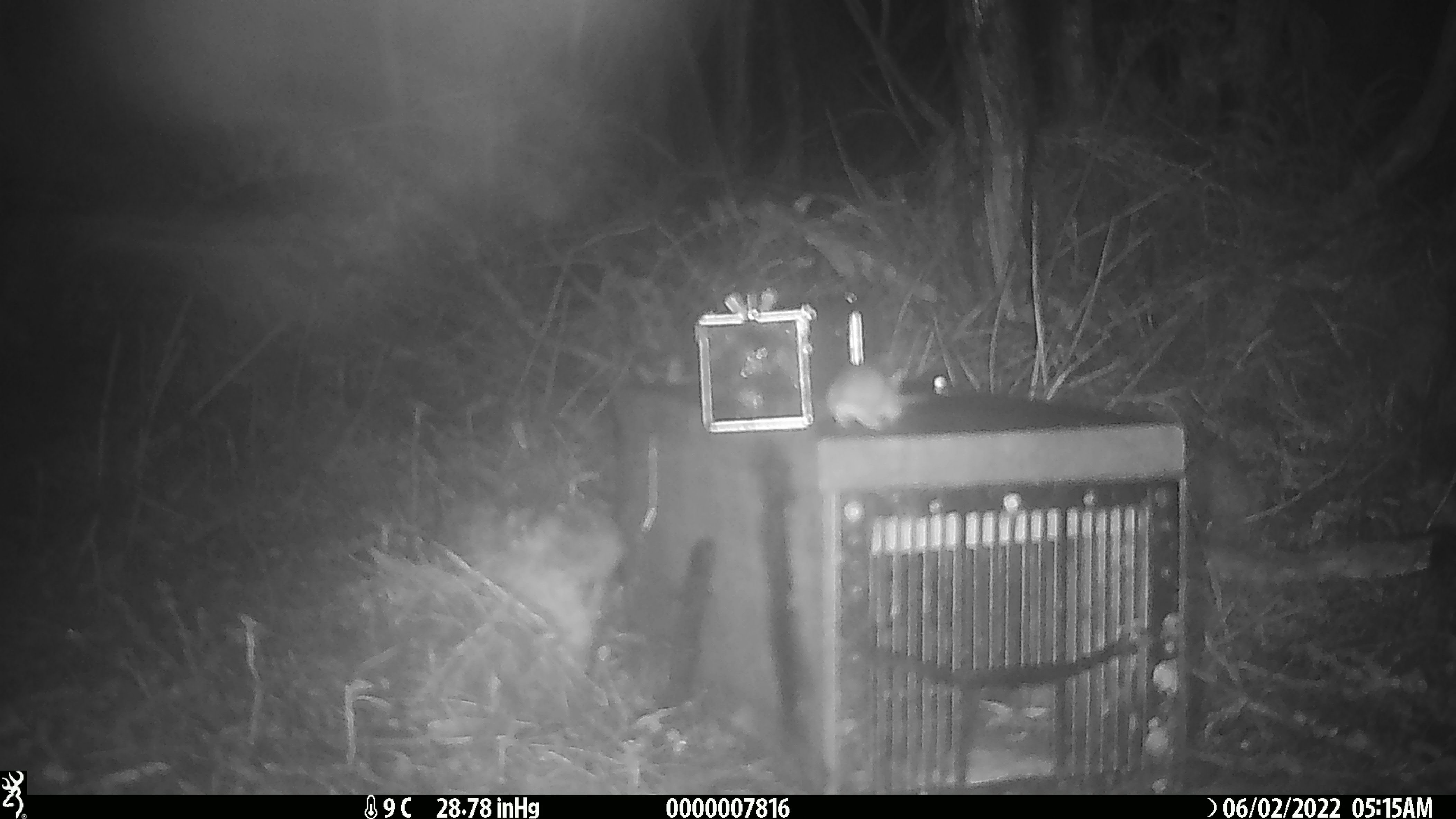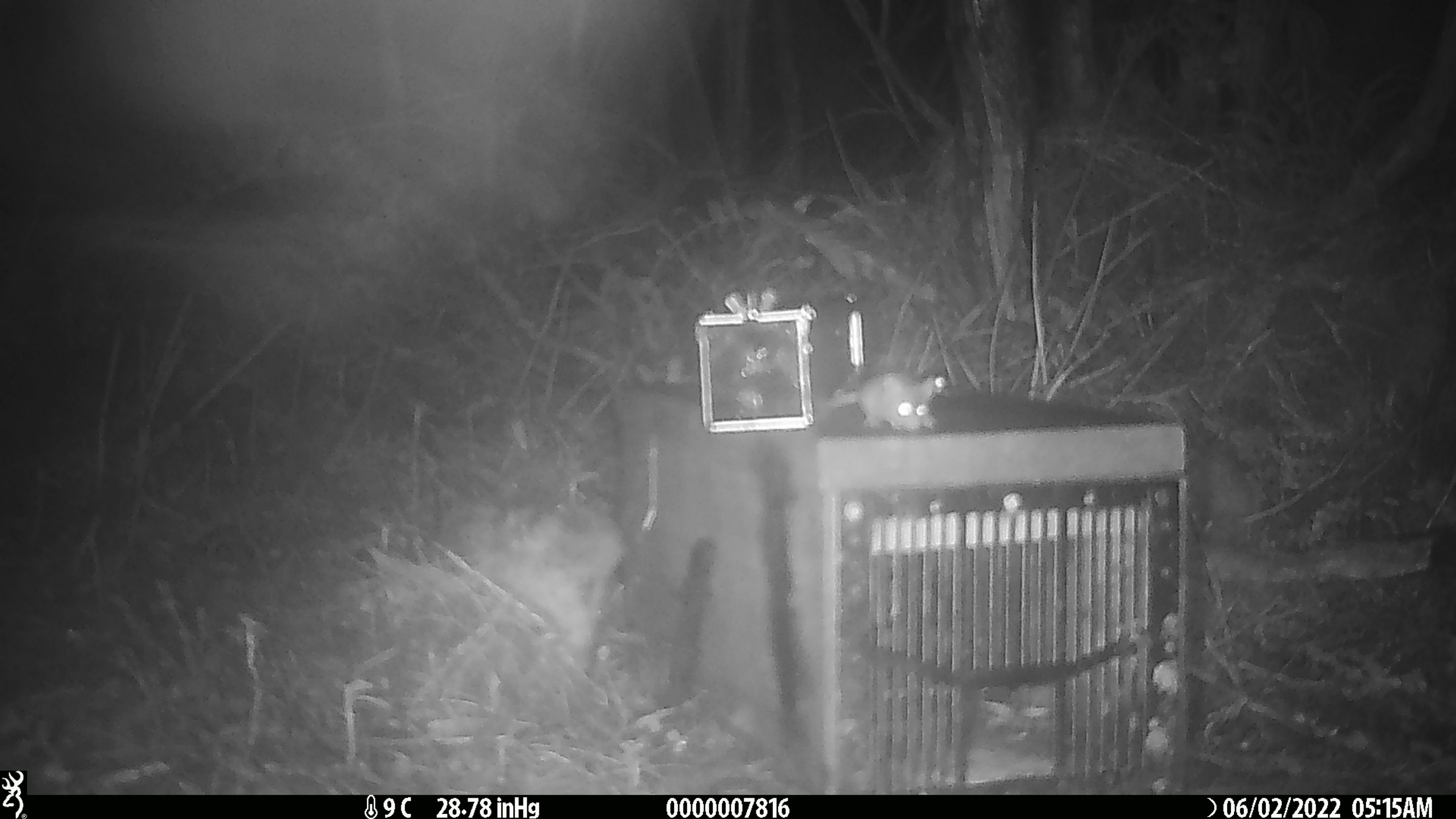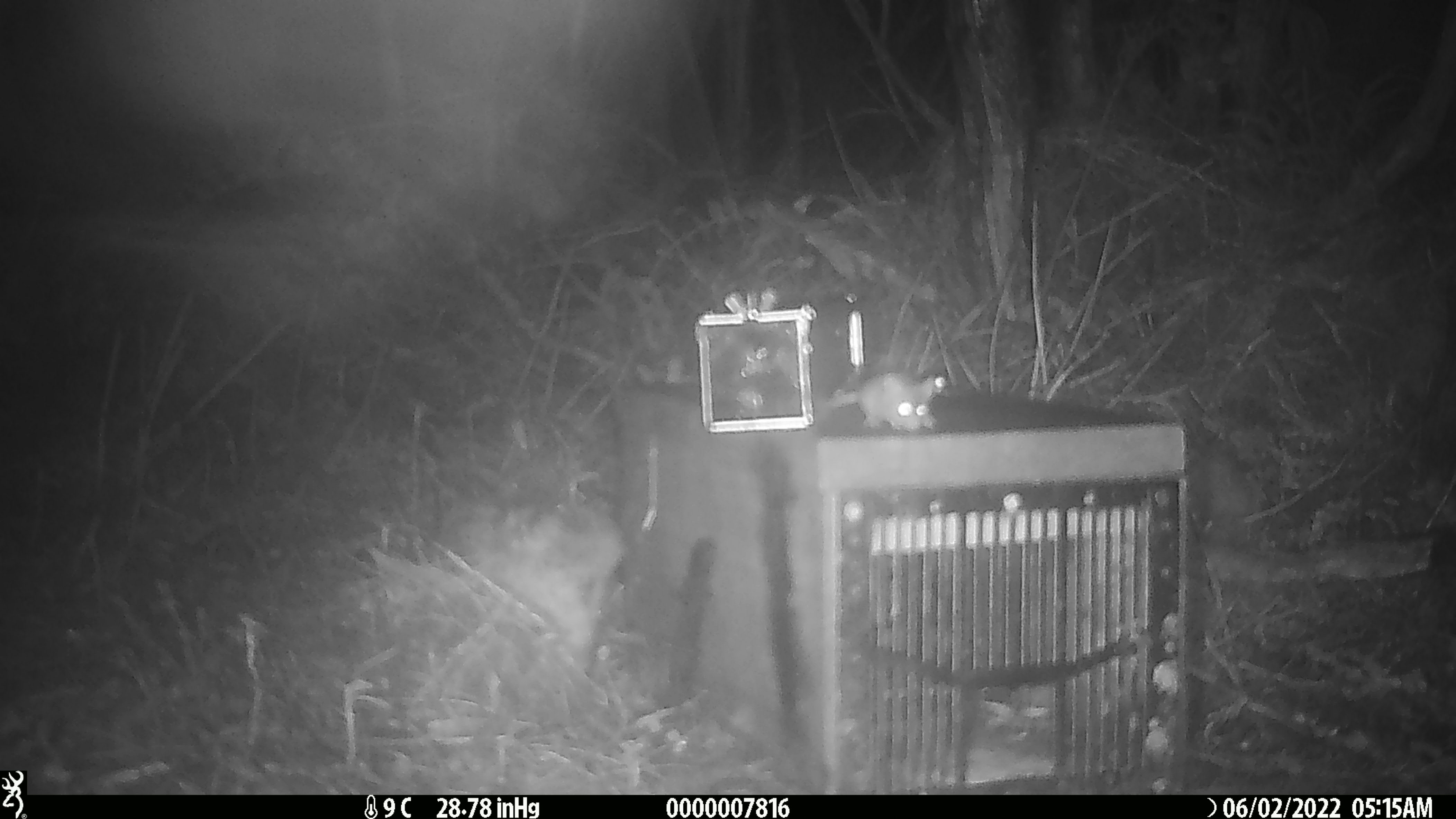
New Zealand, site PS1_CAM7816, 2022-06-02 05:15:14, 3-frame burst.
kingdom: Animalia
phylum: Chordata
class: Mammalia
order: Rodentia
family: Muridae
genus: Mus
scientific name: Mus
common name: mouse